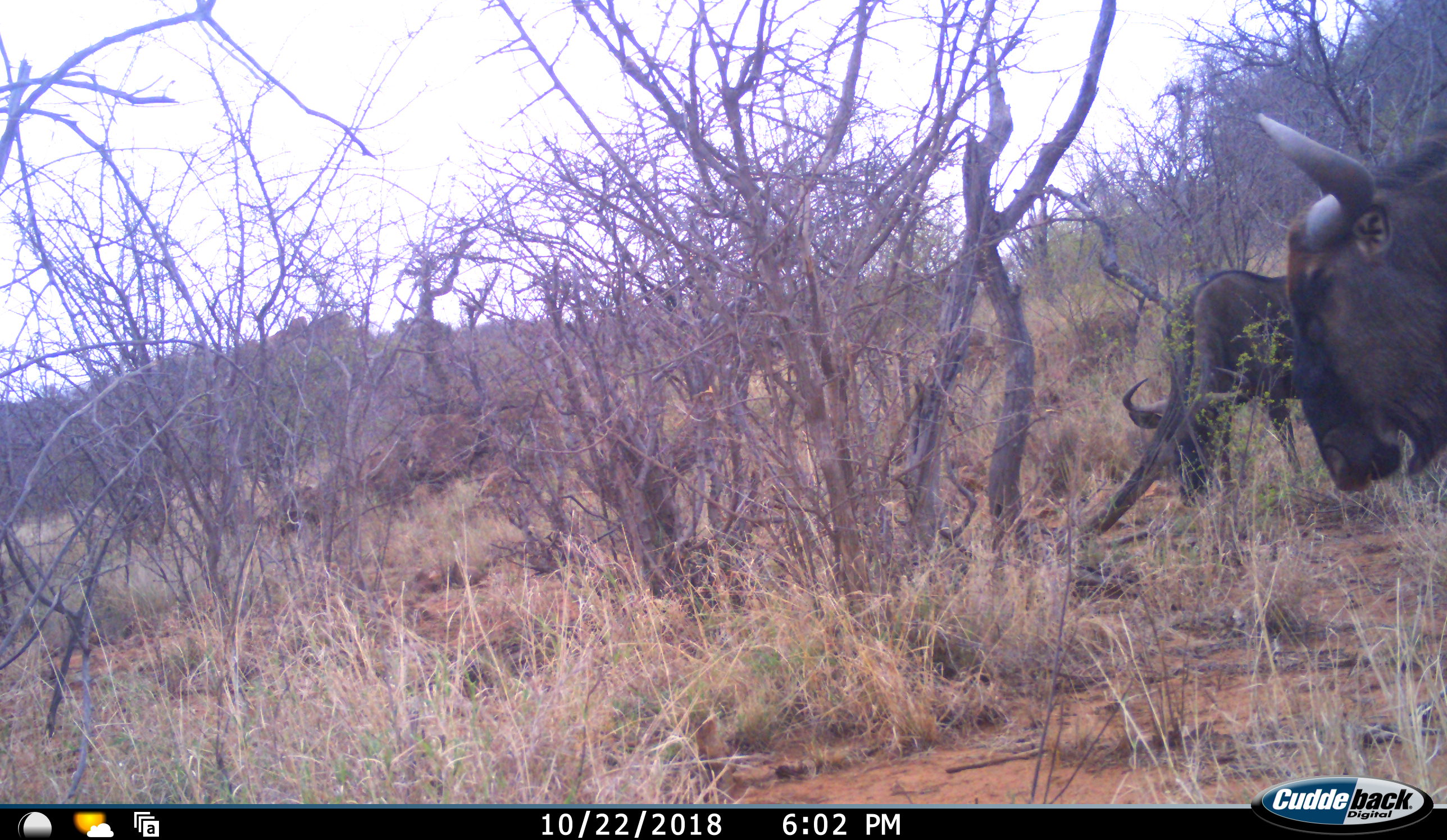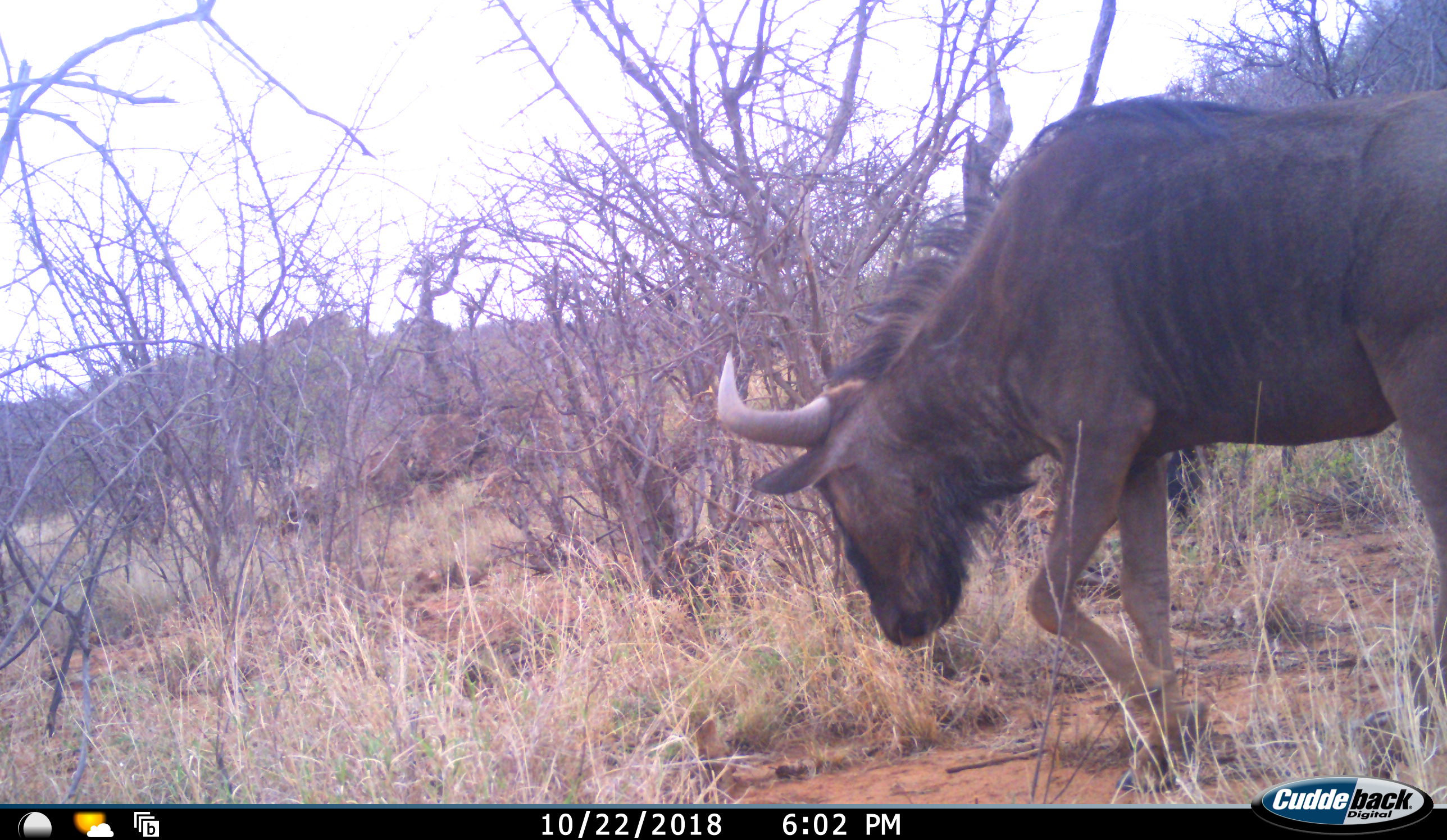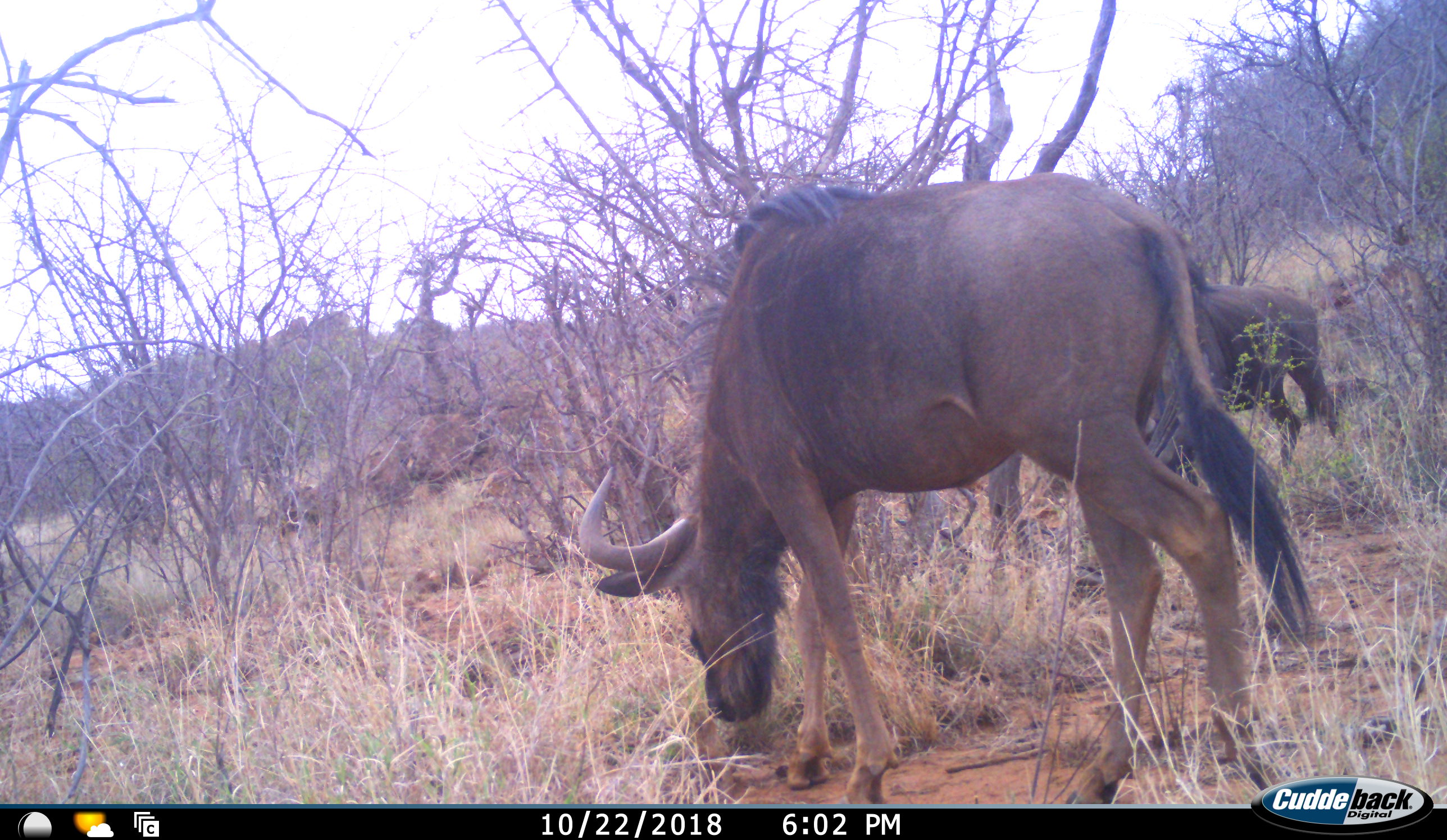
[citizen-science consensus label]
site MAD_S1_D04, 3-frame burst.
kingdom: Animalia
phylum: Chordata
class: Mammalia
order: Artiodactyla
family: Bovidae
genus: Connochaetes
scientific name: Connochaetes taurinus taurinus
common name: blue wildebeest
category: wildebeestblue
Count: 2.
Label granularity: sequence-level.